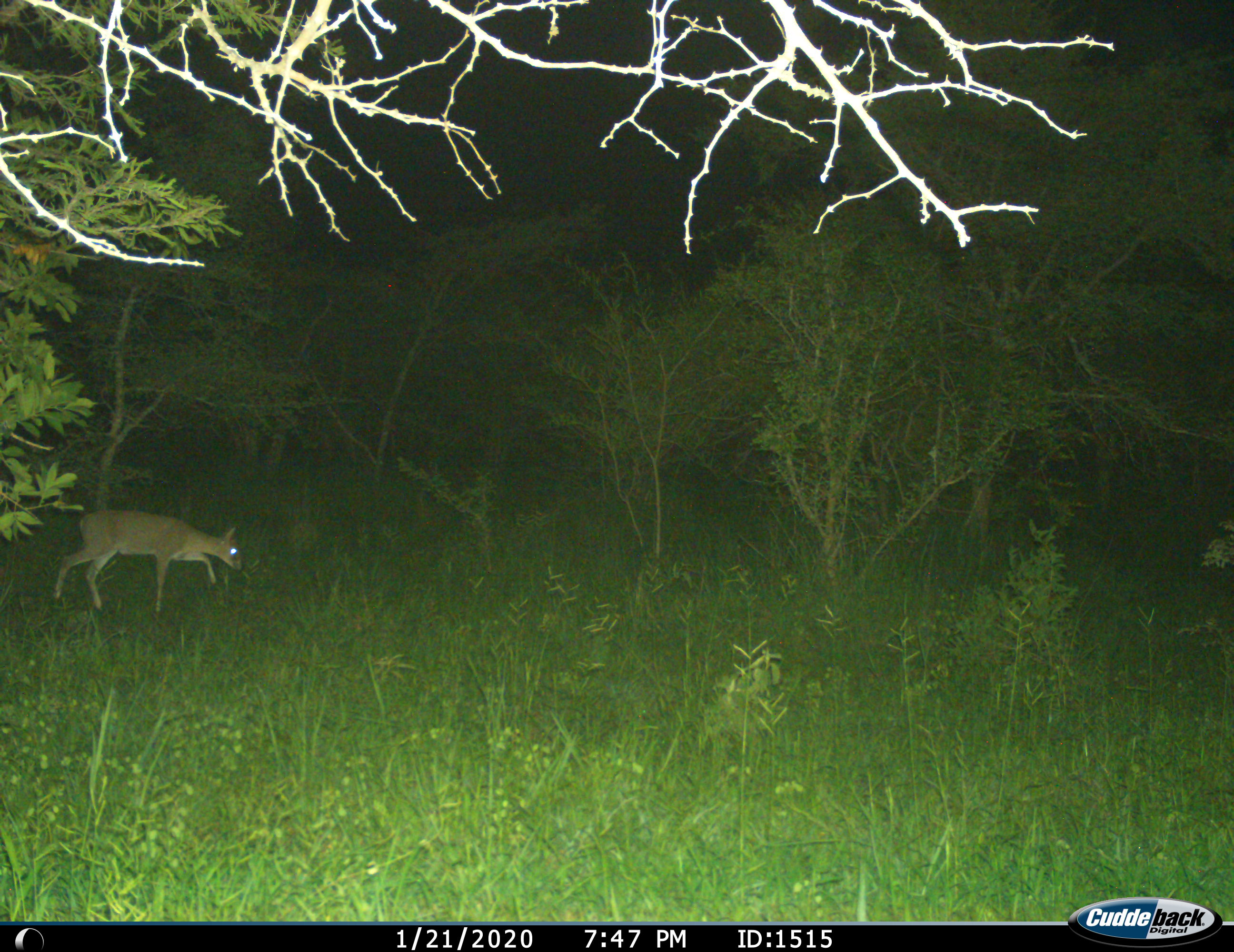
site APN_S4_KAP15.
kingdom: Animalia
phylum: Chordata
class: Mammalia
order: Artiodactyla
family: Bovidae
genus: Sylvicapra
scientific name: Sylvicapra grimmia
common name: common duiker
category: duikercommongrey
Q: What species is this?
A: Duikercommongrey (common duiker) (Sylvicapra grimmia).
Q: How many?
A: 1.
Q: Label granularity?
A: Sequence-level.